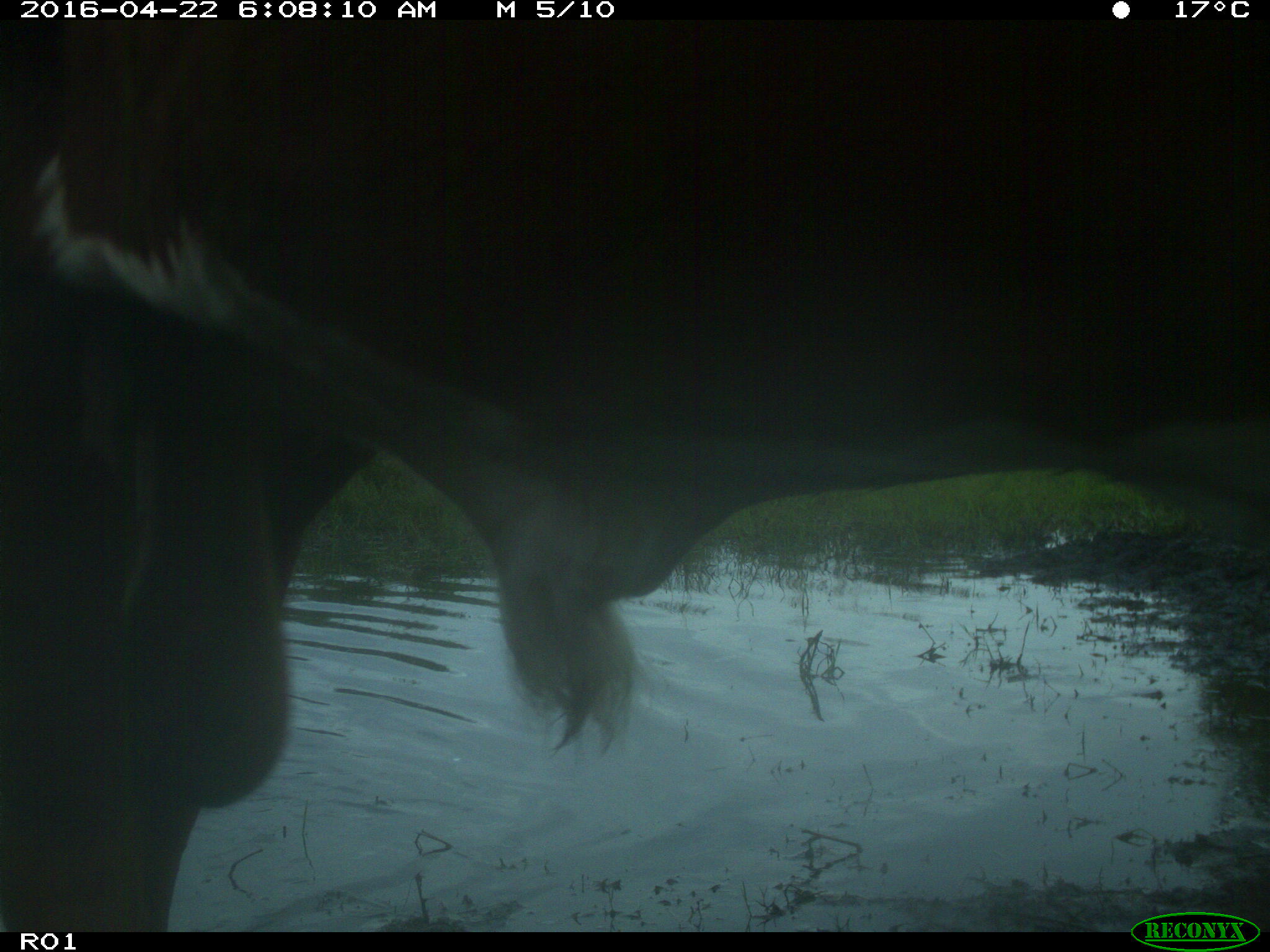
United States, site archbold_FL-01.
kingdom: Animalia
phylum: Chordata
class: Mammalia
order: Artiodactyla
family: Bovidae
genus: Bos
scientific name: Bos taurus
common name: domestic cow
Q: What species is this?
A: Bos taurus (domestic cow).